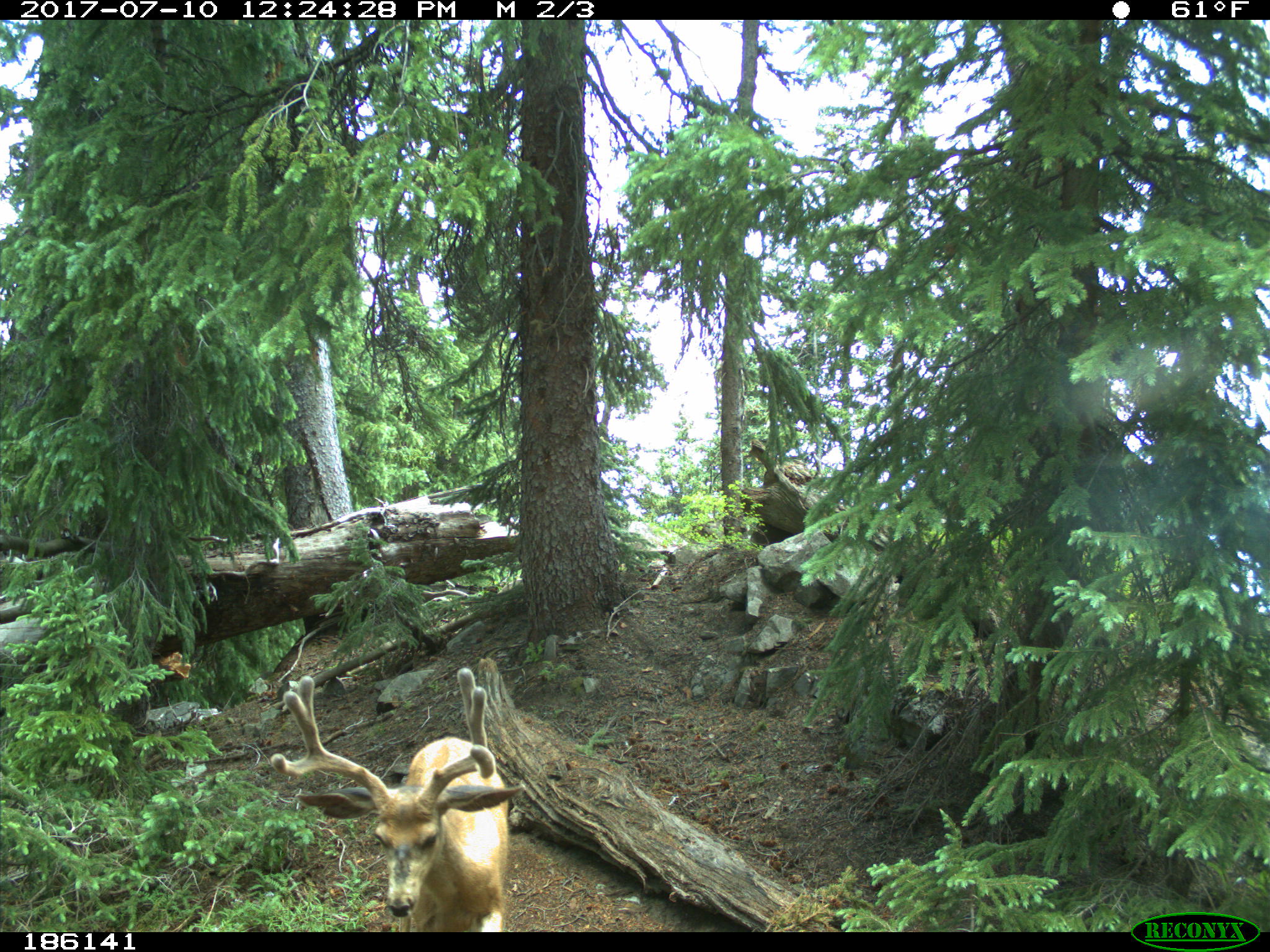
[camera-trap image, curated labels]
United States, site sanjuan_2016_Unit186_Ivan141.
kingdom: Animalia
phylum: Chordata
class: Mammalia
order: Artiodactyla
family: Cervidae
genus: Odocoileus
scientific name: Odocoileus hemionus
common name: mule deer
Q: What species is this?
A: Odocoileus hemionus (mule deer).